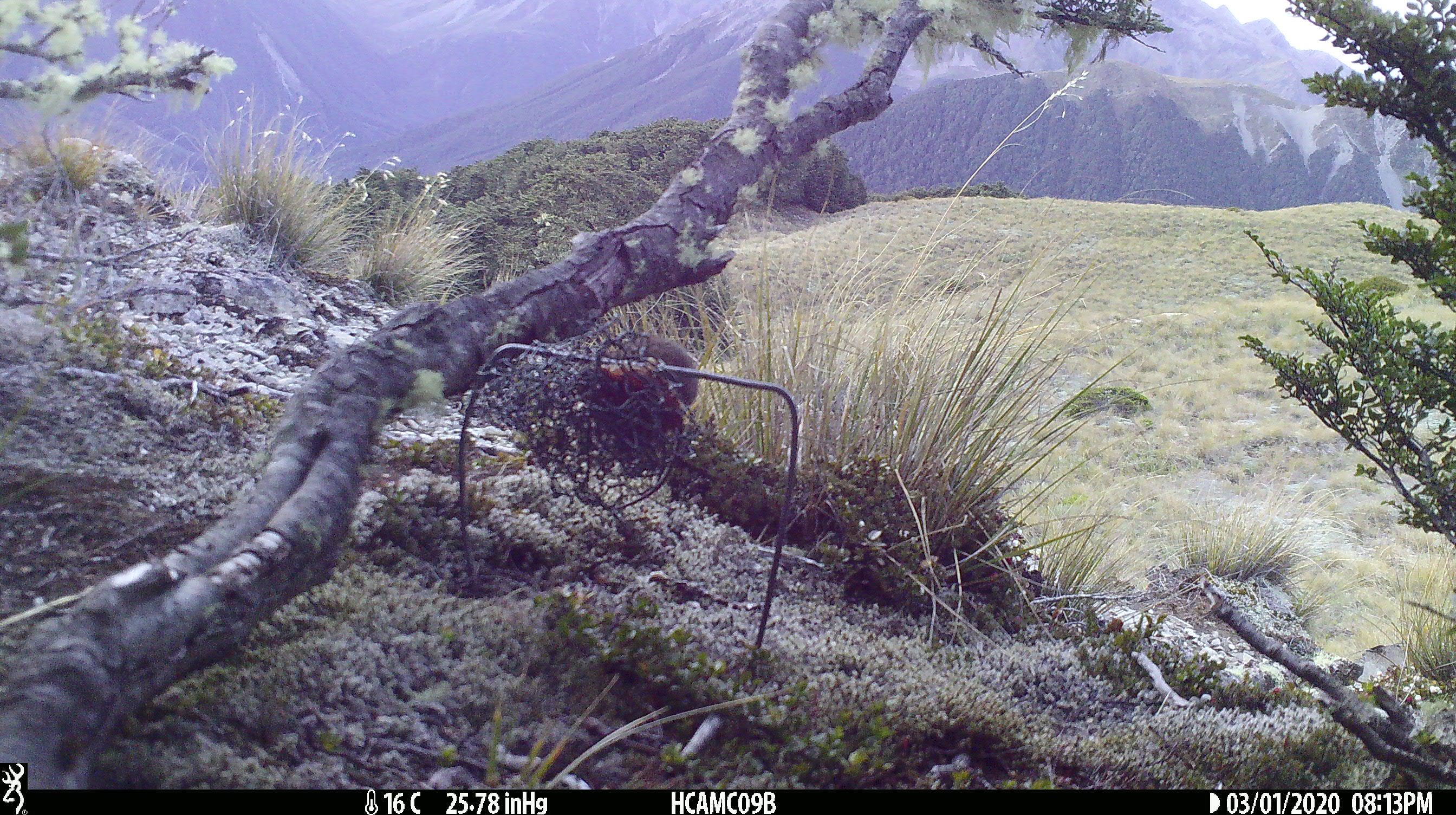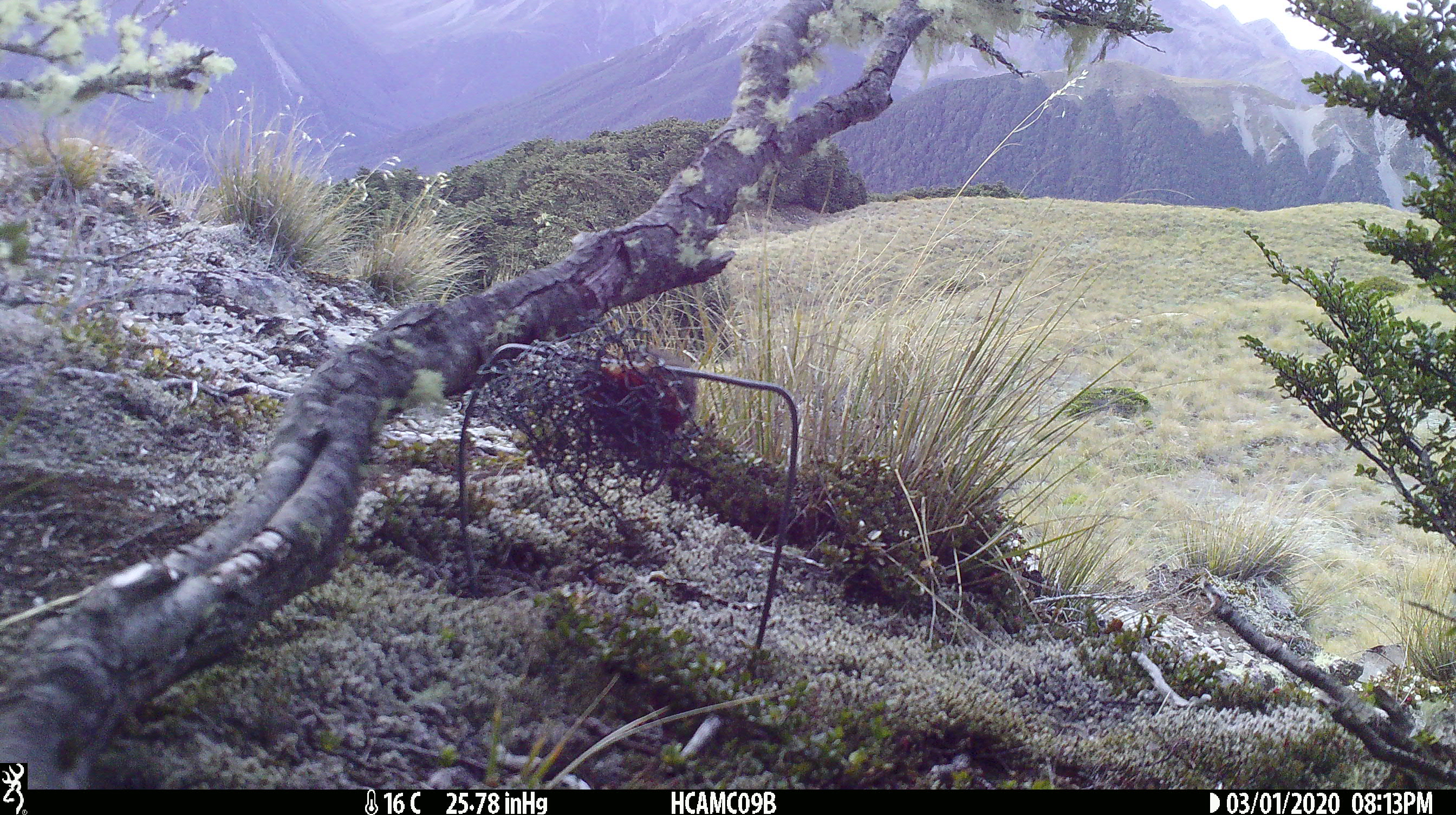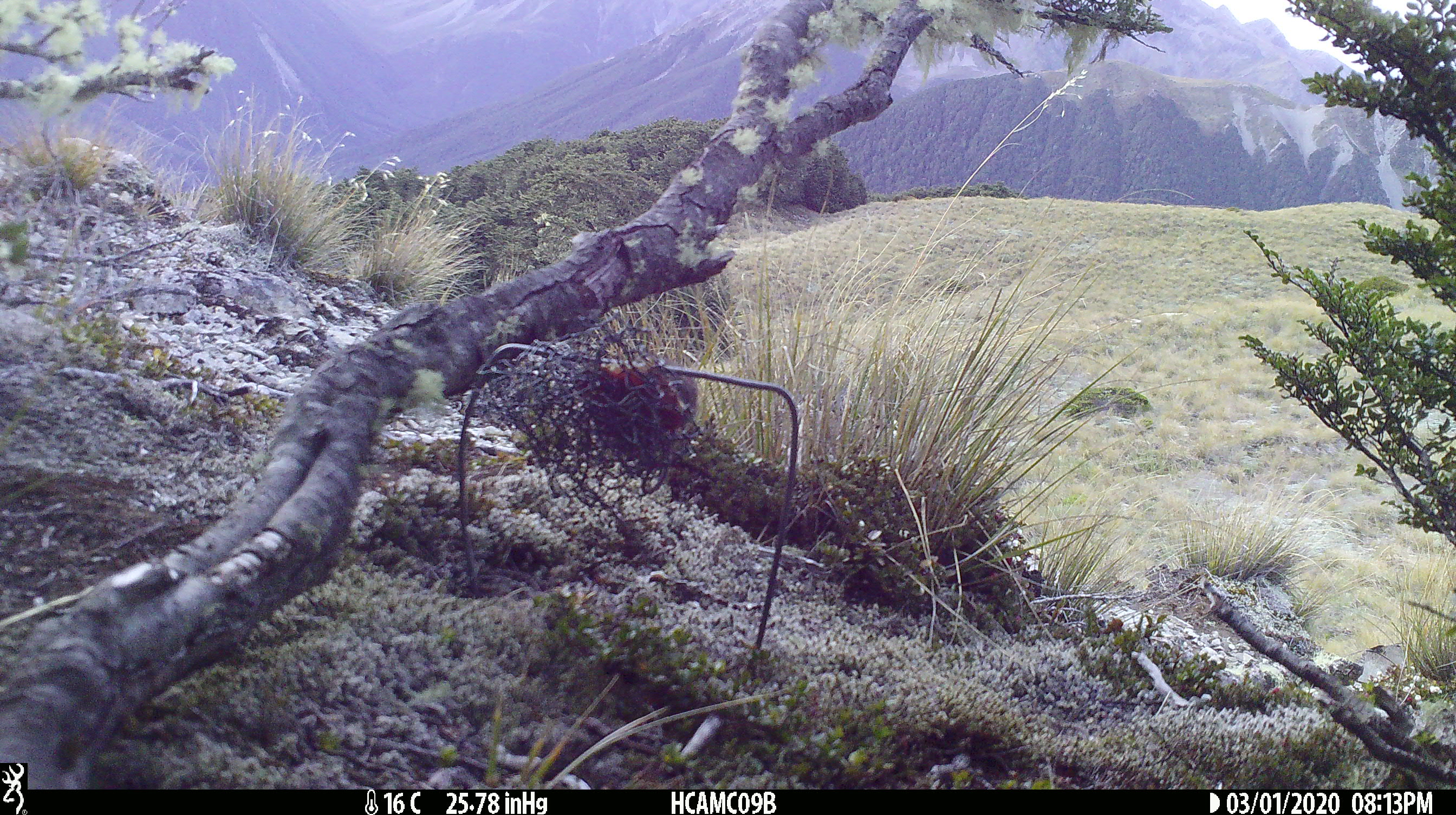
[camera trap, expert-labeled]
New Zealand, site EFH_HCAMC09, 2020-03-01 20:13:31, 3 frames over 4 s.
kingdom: Animalia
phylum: Chordata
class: Mammalia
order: Rodentia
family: Muridae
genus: Mus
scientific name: Mus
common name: mouse